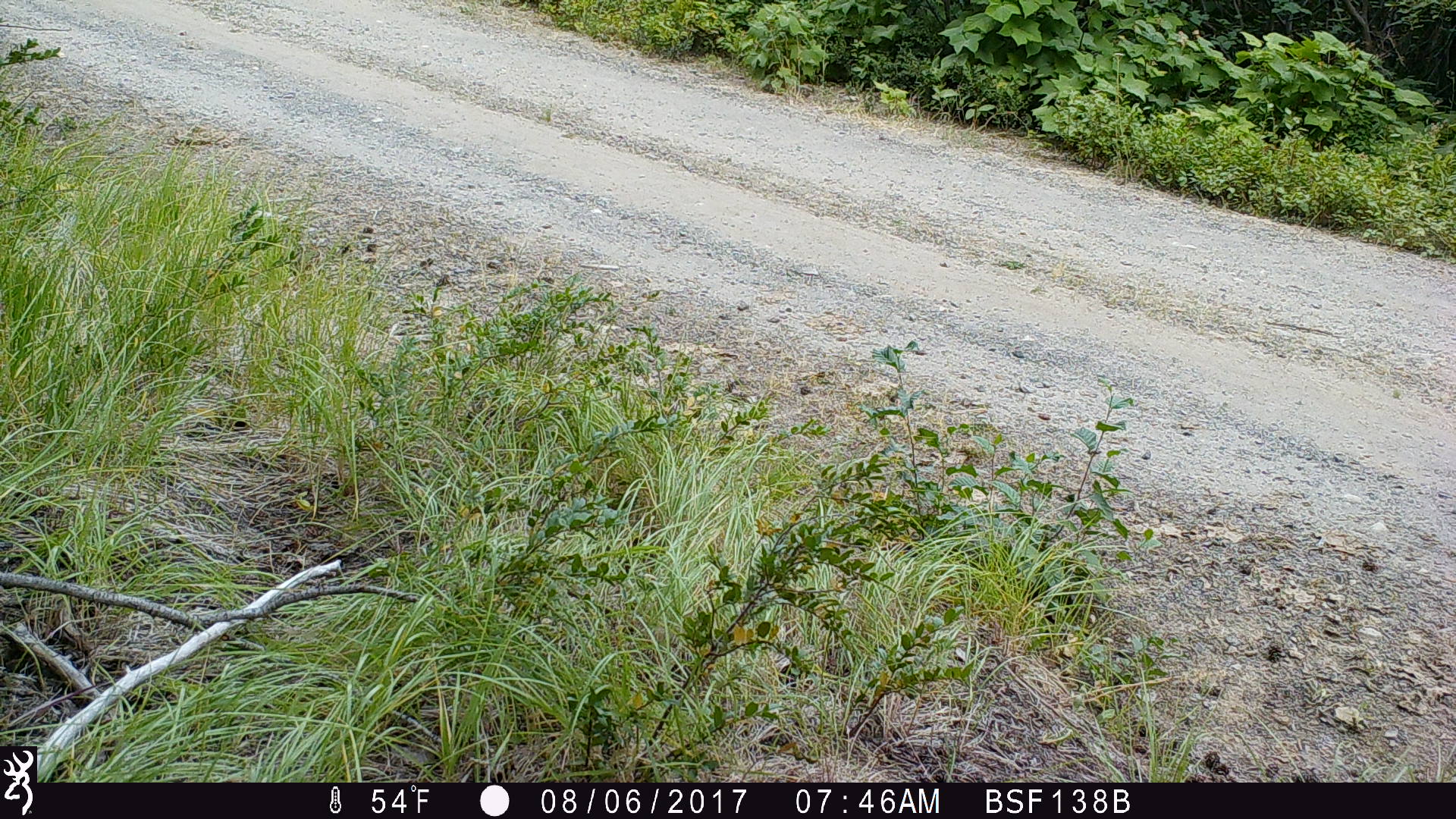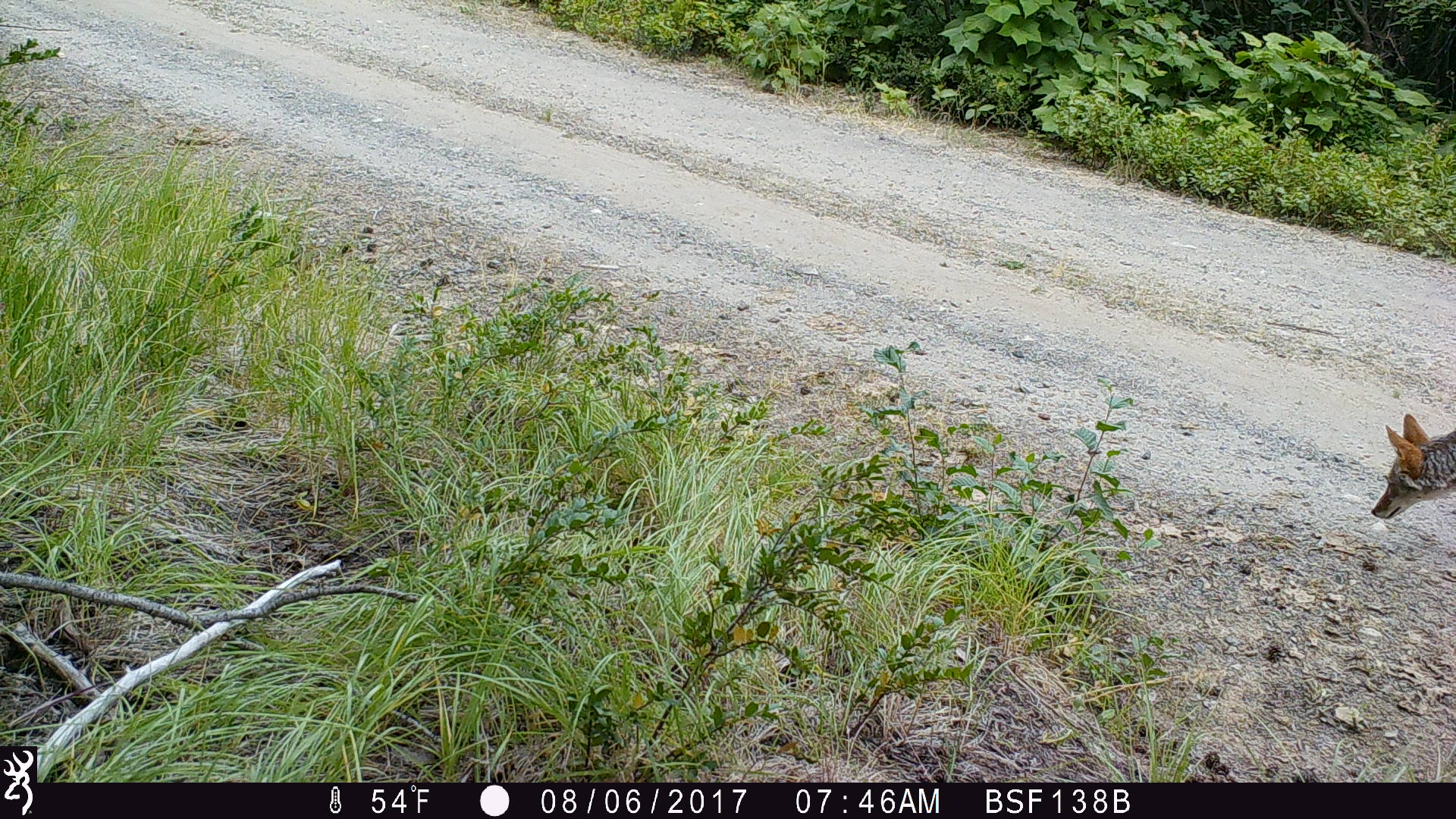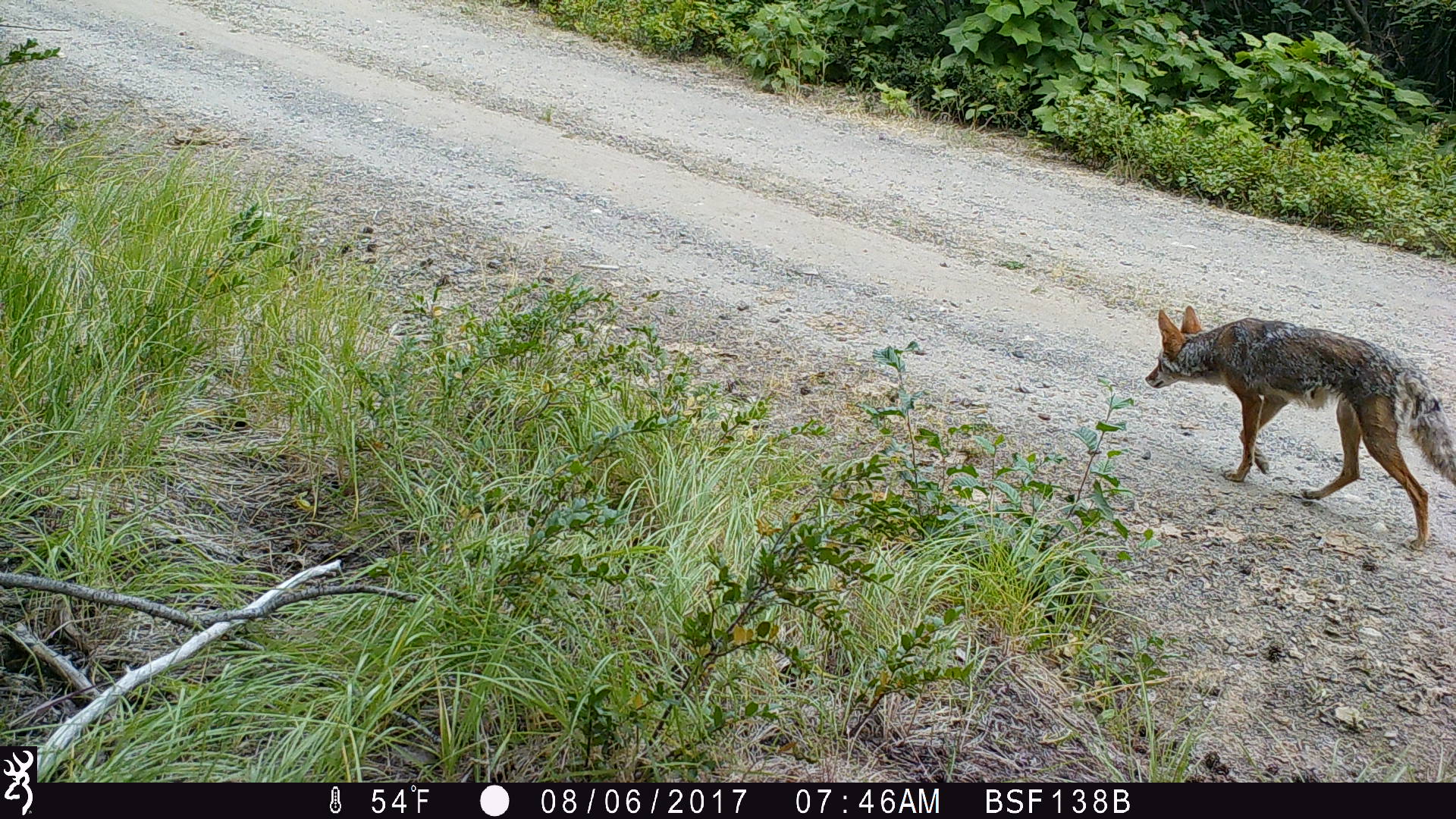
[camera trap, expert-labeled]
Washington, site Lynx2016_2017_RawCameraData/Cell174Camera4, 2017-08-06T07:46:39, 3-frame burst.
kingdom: Animalia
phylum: Chordata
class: Mammalia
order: Carnivora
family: Canidae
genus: Canis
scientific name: Canis latrans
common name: coyote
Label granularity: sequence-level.